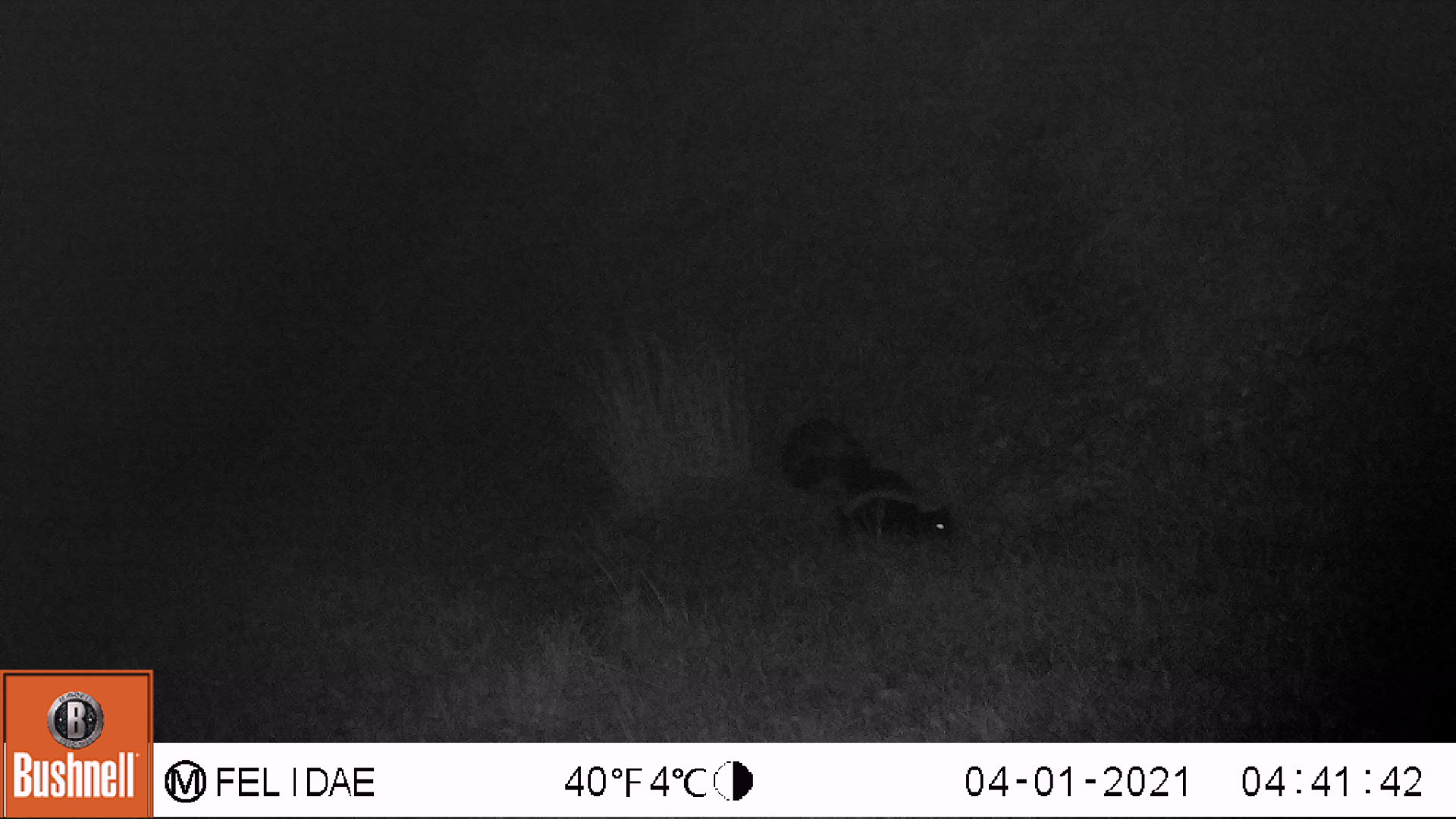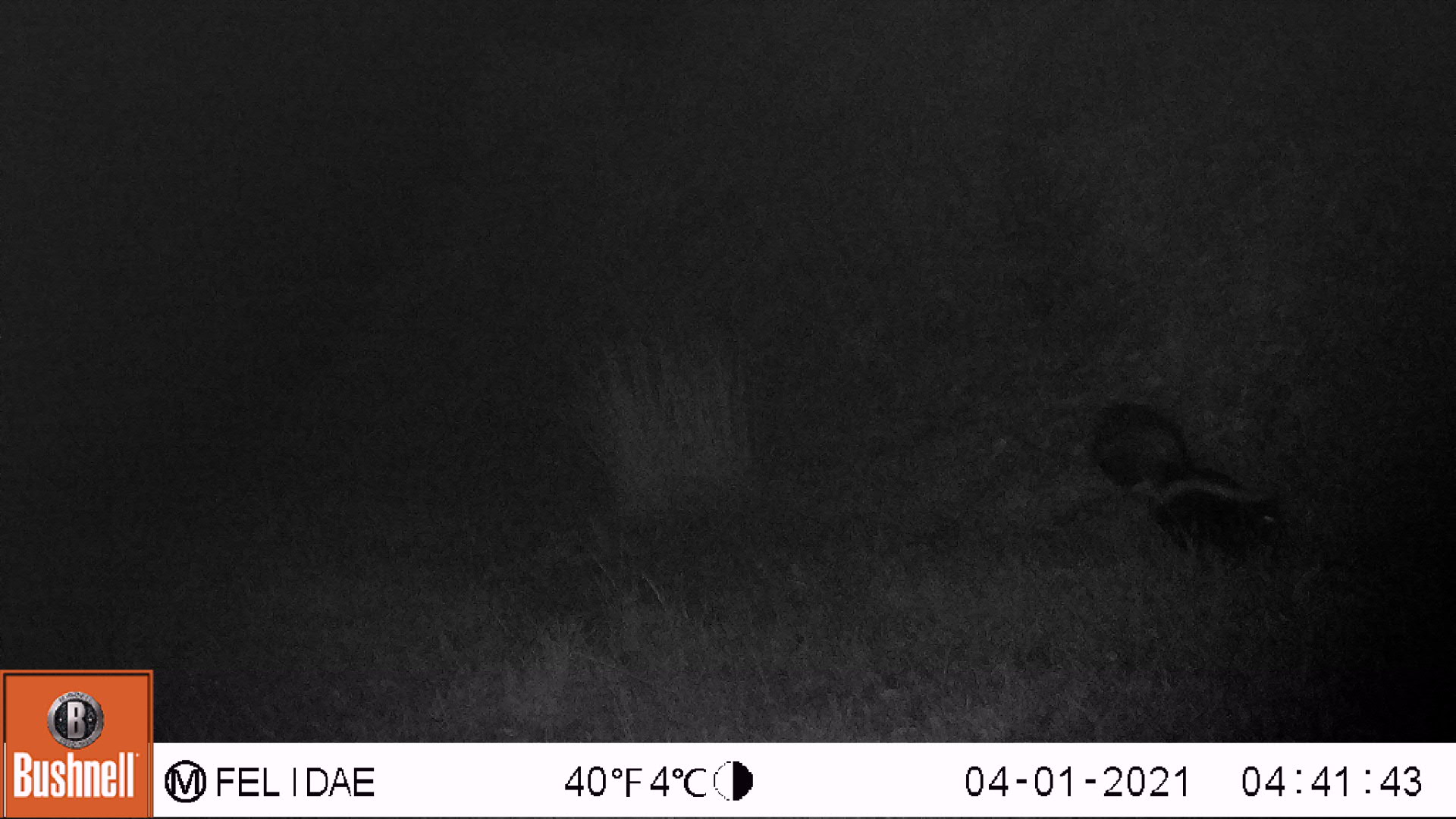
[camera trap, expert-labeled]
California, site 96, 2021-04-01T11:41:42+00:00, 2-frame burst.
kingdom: Animalia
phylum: Chordata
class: Mammalia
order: Carnivora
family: Mephitidae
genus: Mephitis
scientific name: Mephitis mephitis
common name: striped skunk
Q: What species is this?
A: Striped skunk (Mephitis mephitis).